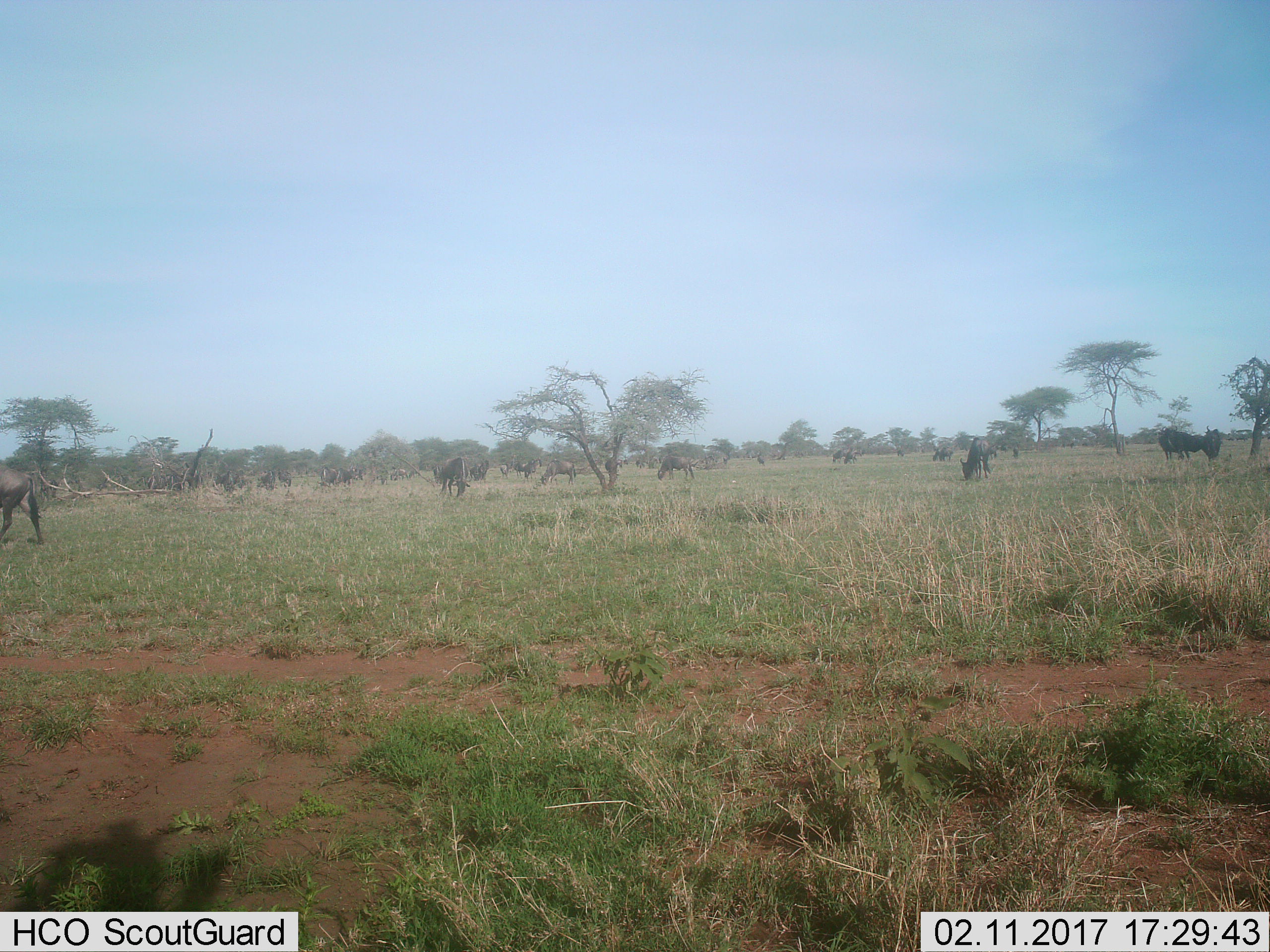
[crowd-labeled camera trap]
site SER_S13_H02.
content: unidentified animal